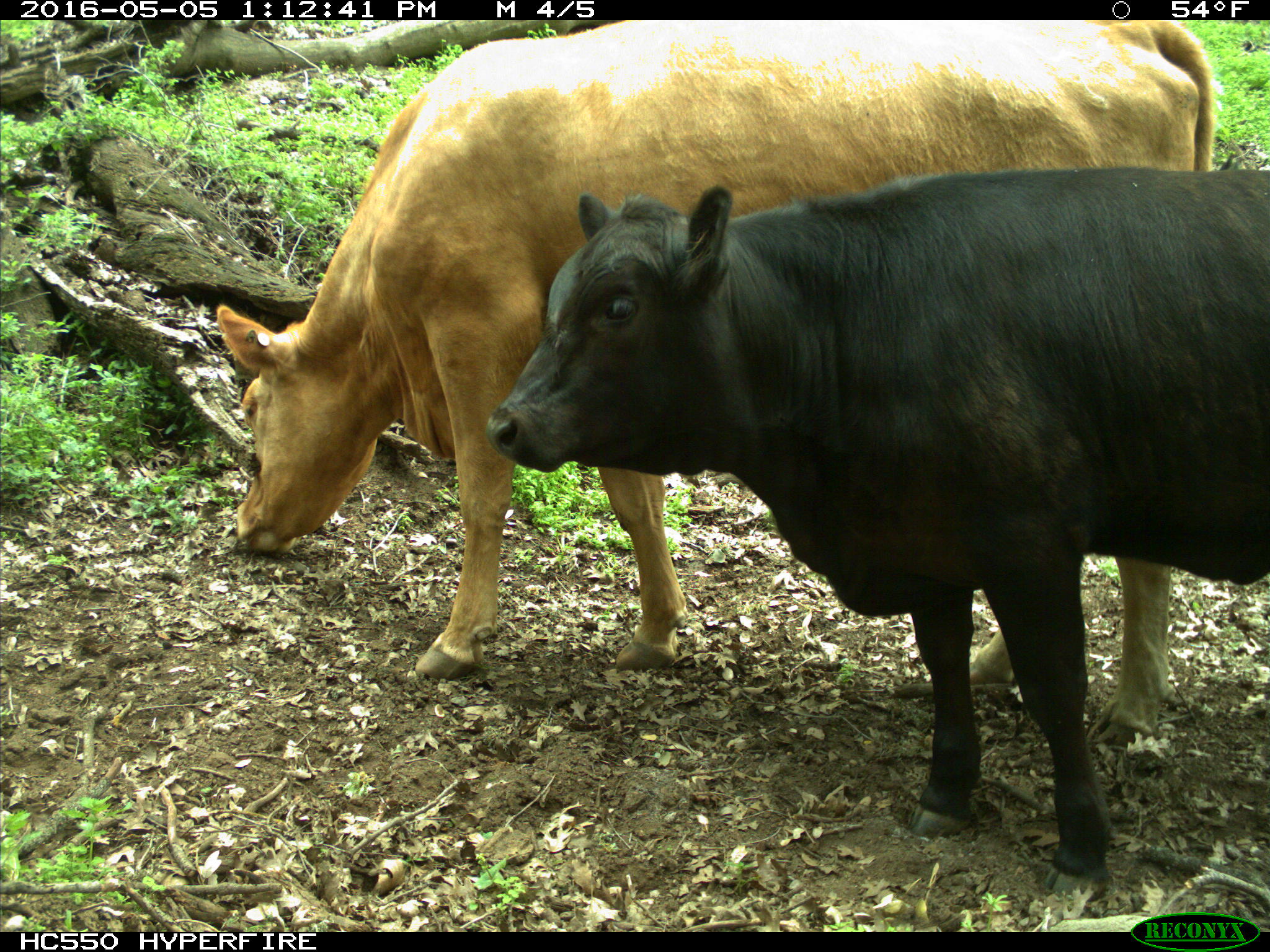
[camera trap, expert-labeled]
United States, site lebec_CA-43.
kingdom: Animalia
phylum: Chordata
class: Mammalia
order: Artiodactyla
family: Bovidae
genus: Bos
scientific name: Bos taurus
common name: domestic cow